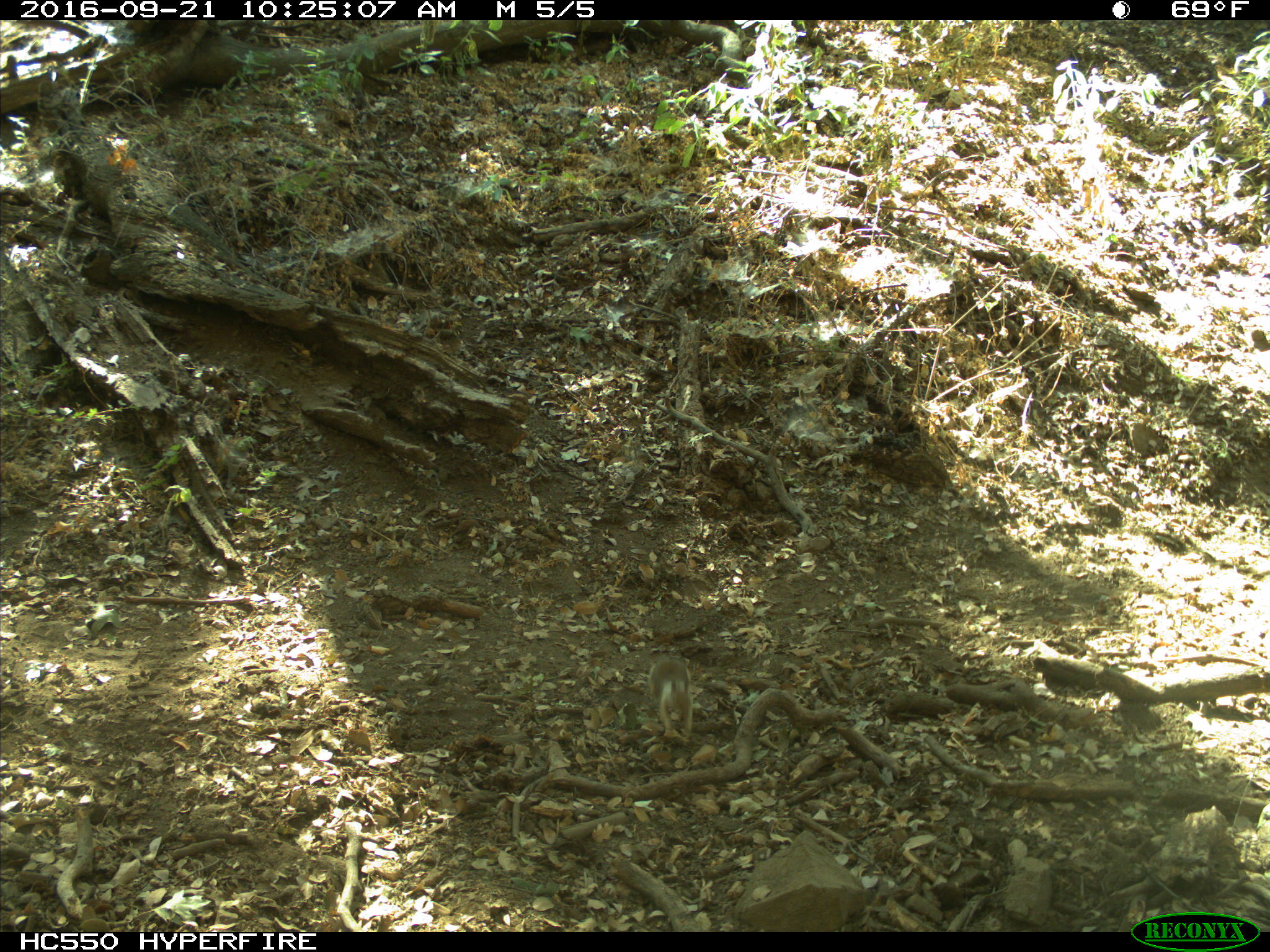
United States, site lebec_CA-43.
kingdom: Animalia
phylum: Chordata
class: Mammalia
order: Rodentia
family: Sciuridae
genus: Otospermophilus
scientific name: Otospermophilus beecheyi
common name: california ground squirrel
Otospermophilus beecheyi (california ground squirrel).